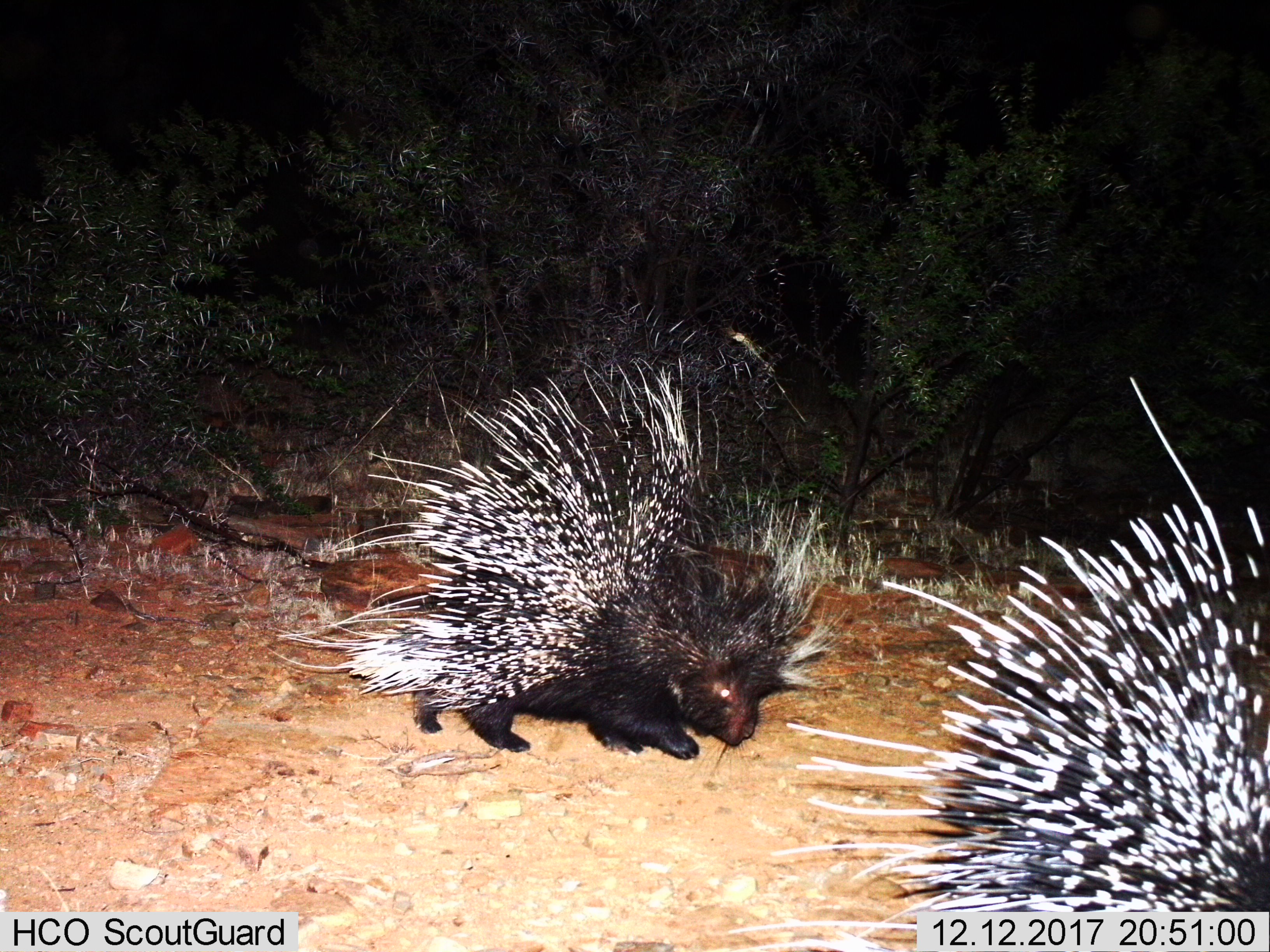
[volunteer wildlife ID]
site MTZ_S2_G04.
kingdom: Animalia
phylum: Chordata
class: Mammalia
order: Rodentia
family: Hystricidae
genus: Hystrix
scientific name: Hystrix cristata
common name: crested porcupine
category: porcupine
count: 2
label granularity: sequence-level